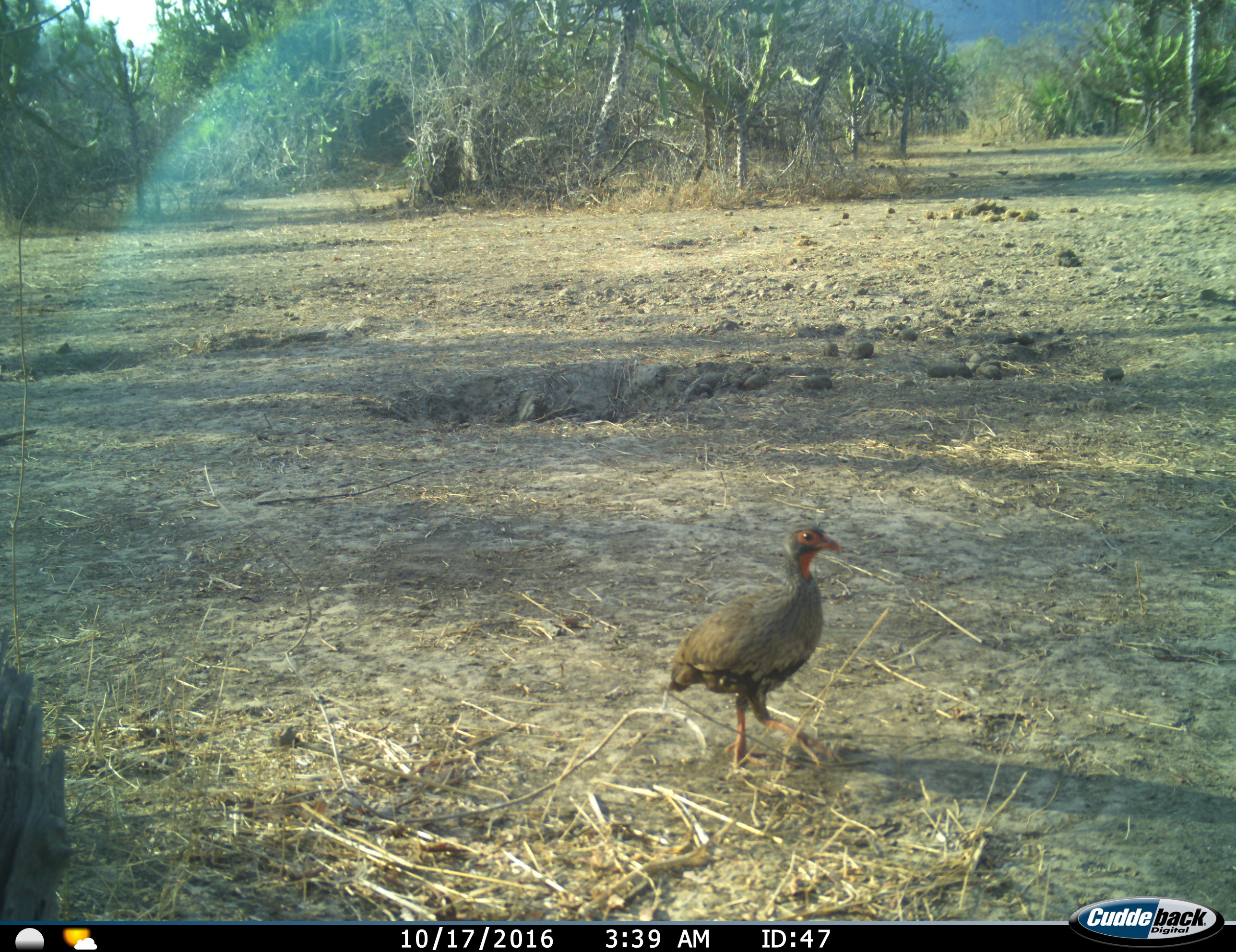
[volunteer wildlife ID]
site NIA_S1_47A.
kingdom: Animalia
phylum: Chordata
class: Aves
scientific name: Aves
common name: bird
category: birdother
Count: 1.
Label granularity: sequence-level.